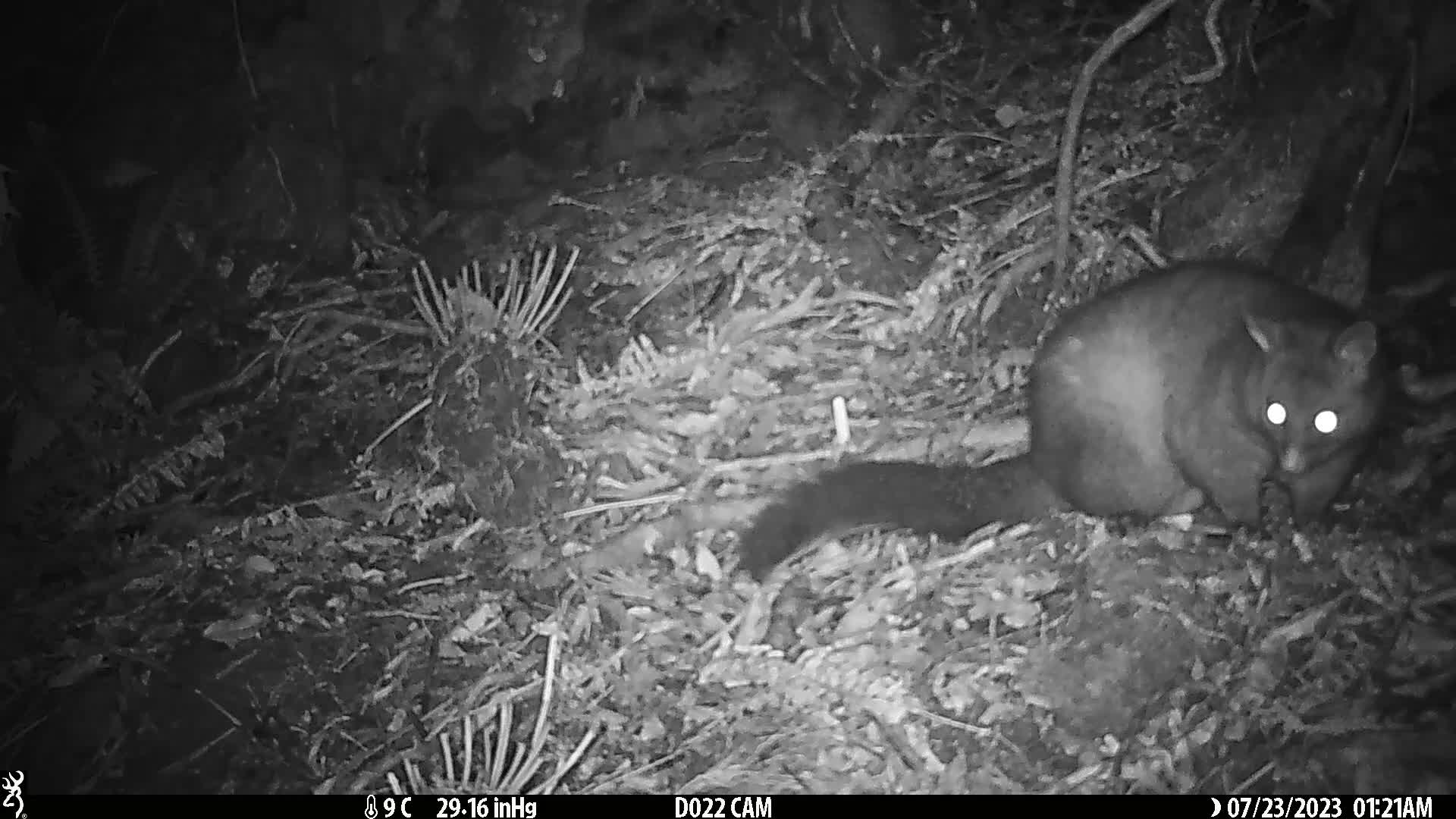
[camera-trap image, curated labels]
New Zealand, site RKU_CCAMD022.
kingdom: Animalia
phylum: Chordata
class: Mammalia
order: Diprotodontia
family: Phalangeridae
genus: Trichosurus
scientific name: Trichosurus vulpecula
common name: common brushtail possum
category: possum